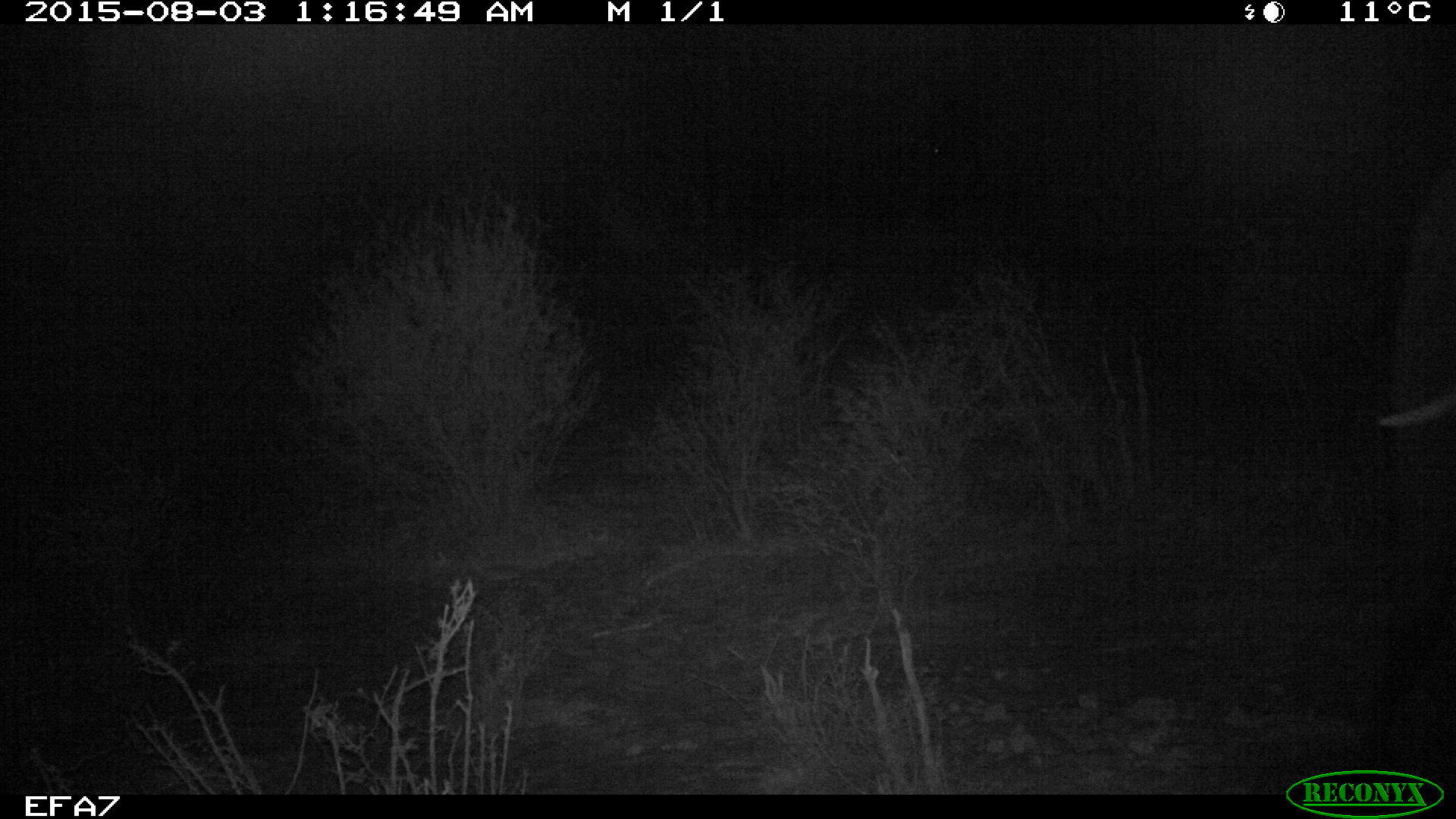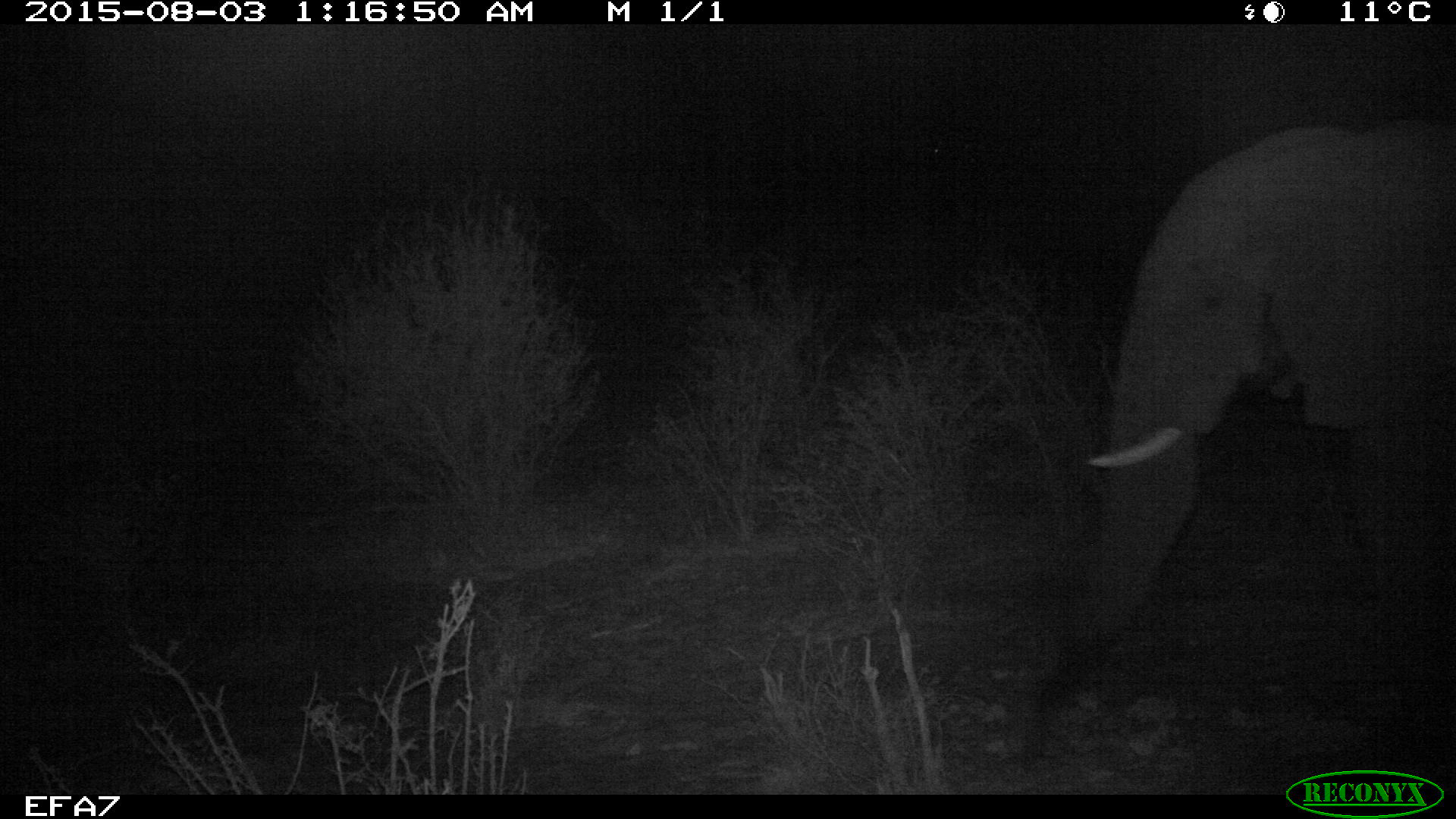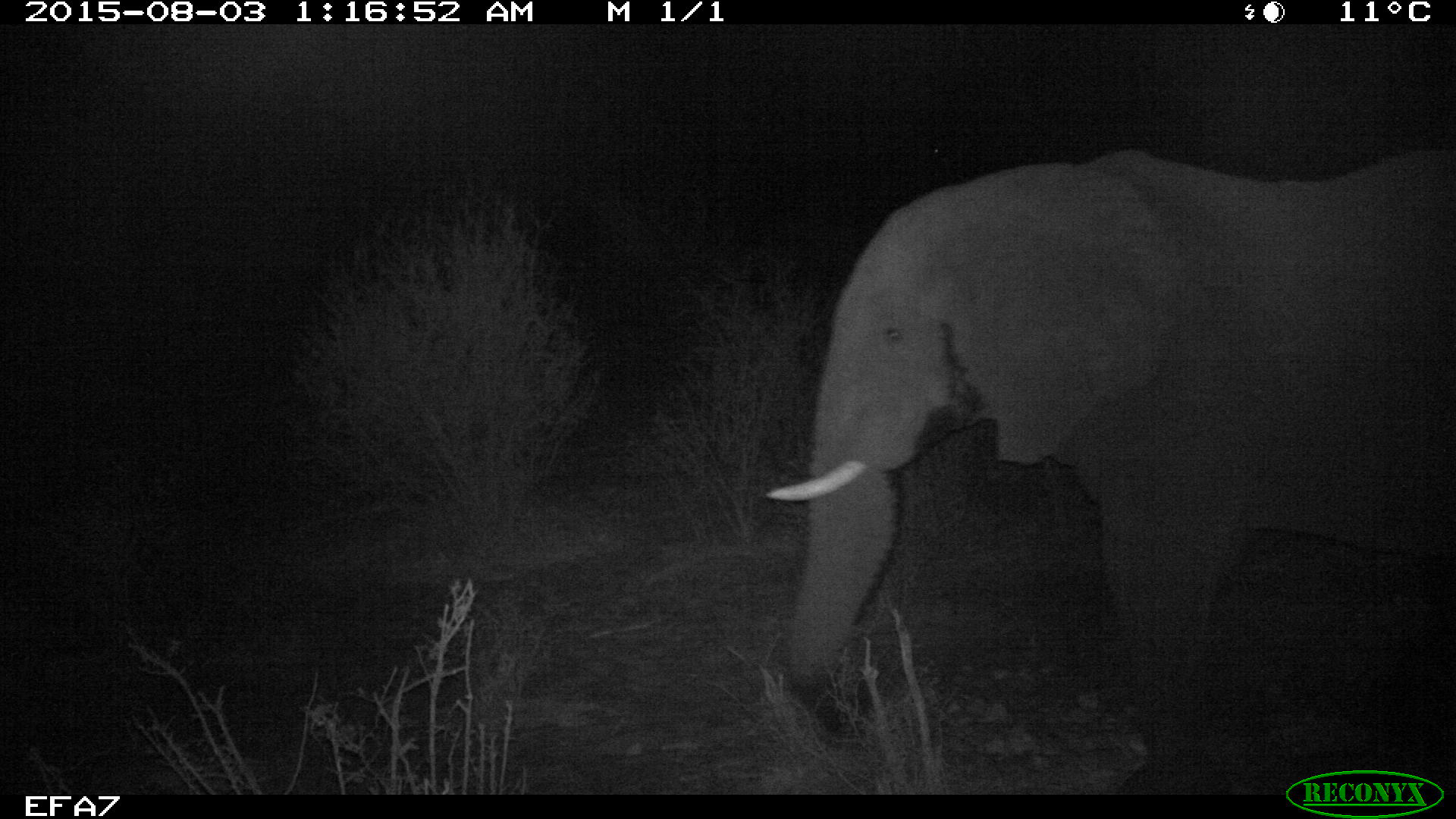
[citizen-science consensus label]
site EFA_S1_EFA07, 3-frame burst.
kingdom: Animalia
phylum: Chordata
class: Mammalia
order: Proboscidea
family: Elephantidae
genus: Loxodonta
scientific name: Loxodonta africana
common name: african bush elephant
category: elephant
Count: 1.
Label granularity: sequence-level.